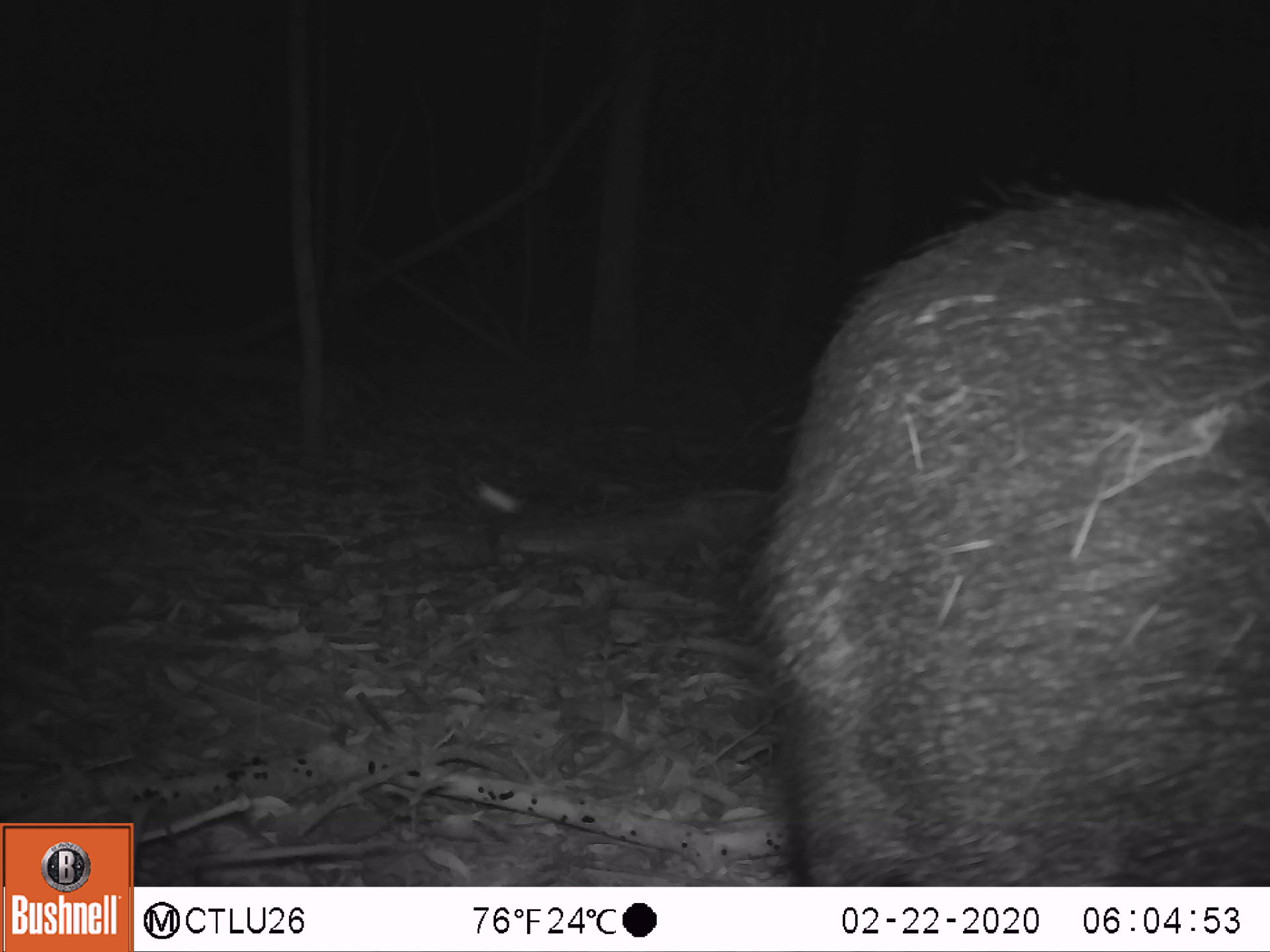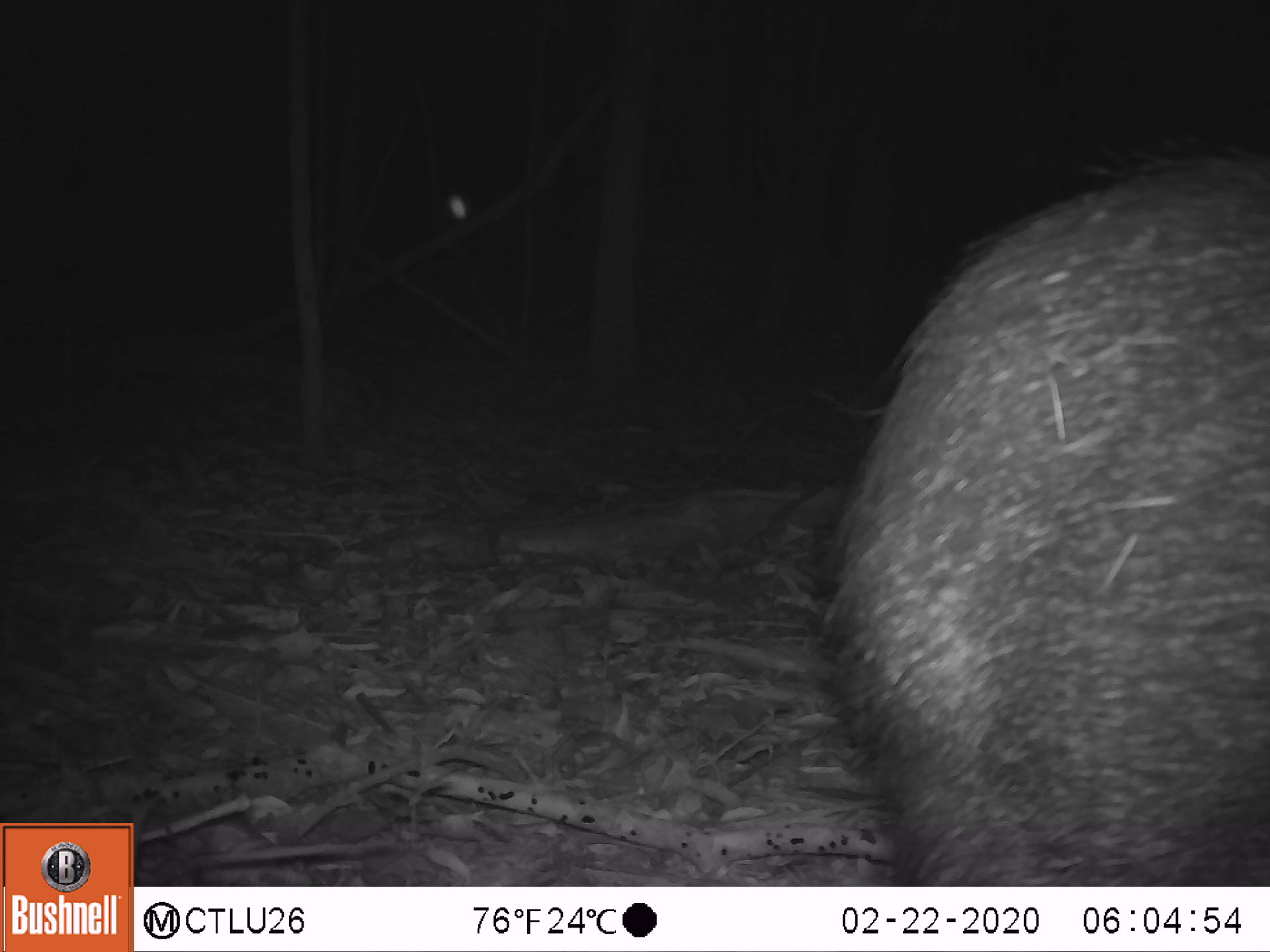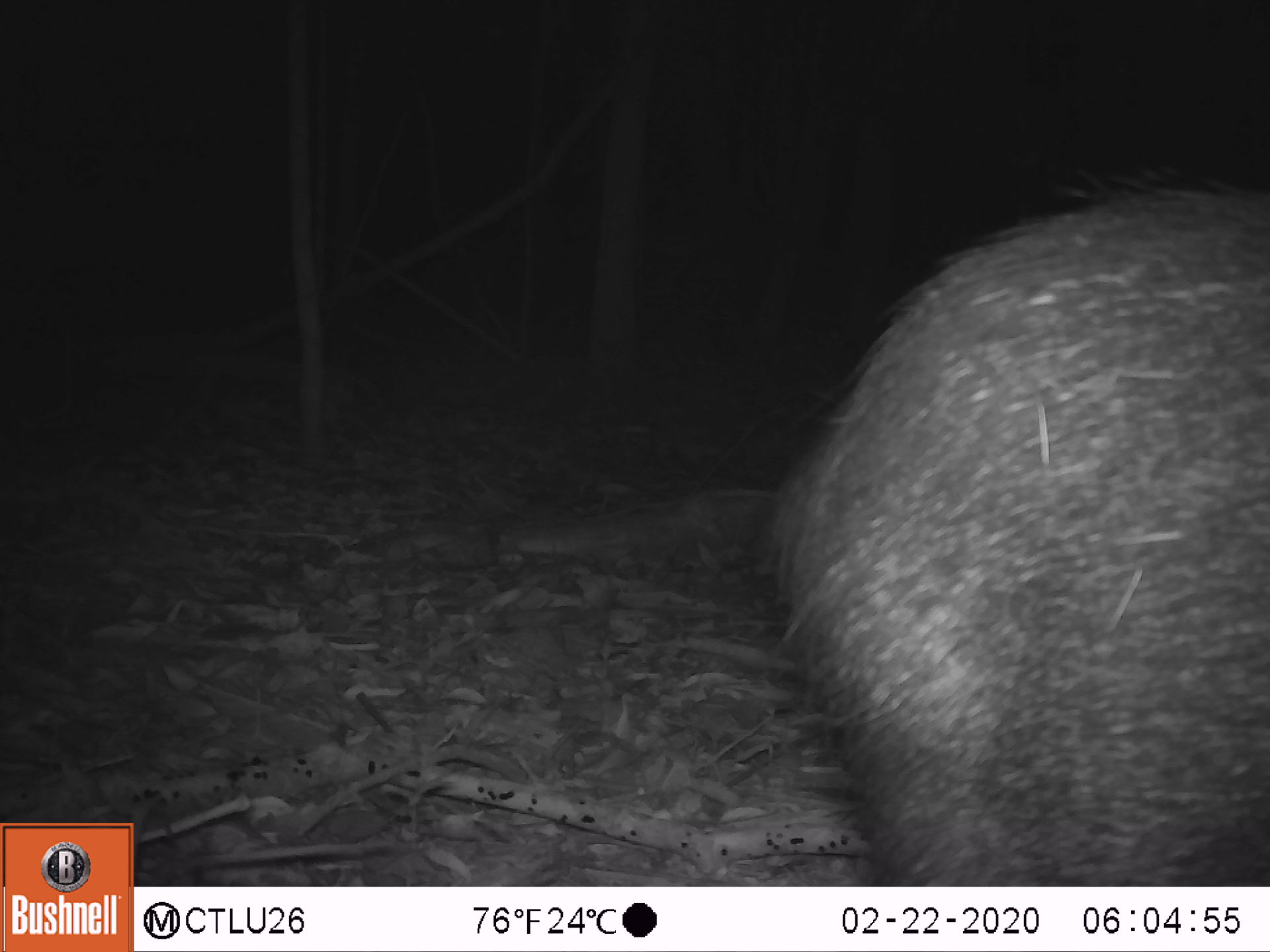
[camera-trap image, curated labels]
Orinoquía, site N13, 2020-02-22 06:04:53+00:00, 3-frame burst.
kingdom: Animalia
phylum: Chordata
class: Mammalia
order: Artiodactyla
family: Tayassuidae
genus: Pecari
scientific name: Pecari tajacu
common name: collared peccary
Collared peccary (Pecari tajacu).